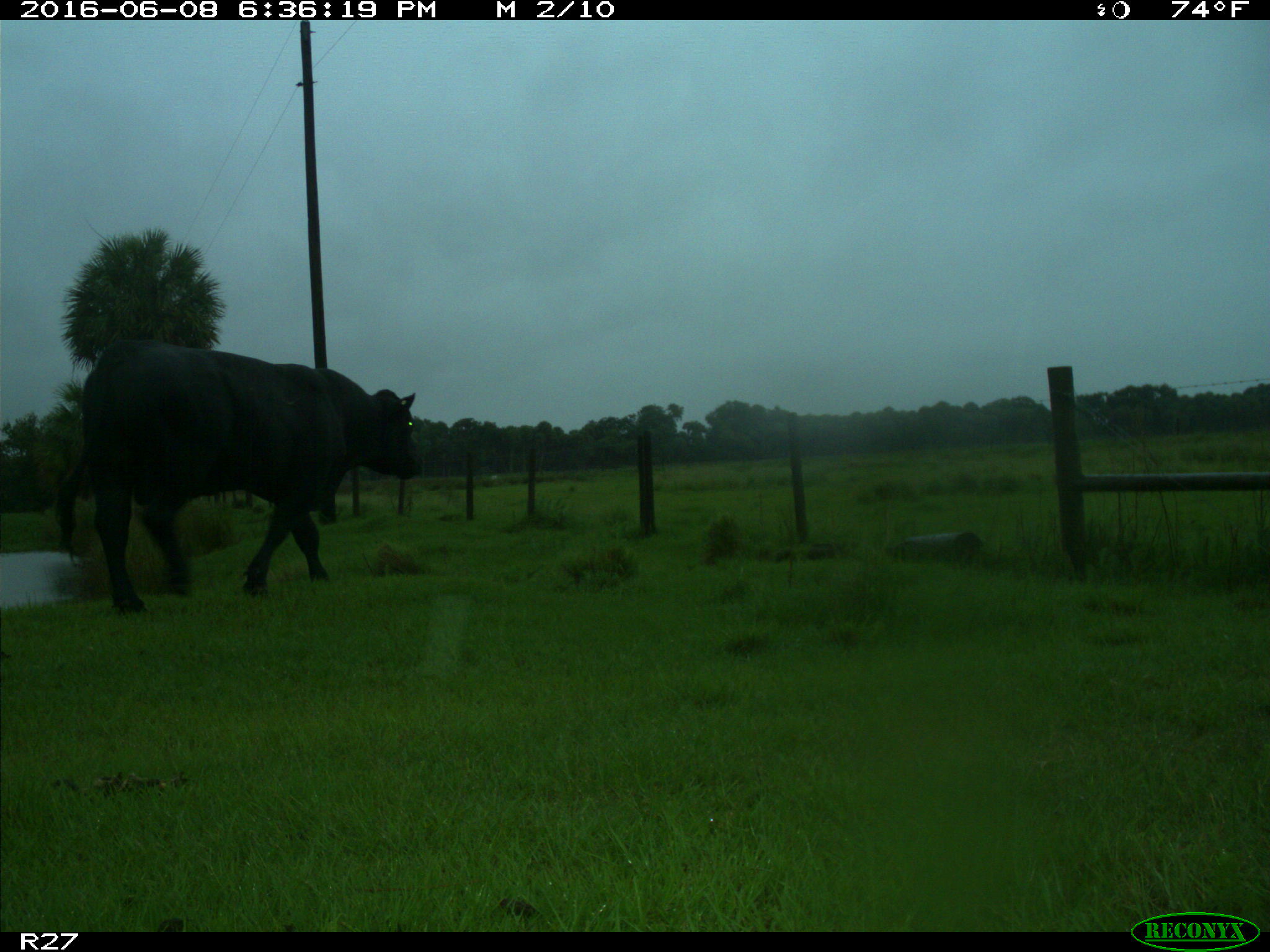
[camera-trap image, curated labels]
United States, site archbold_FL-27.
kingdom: Animalia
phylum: Chordata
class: Mammalia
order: Artiodactyla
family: Bovidae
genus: Bos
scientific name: Bos taurus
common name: domestic cow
Bos taurus (domestic cow).